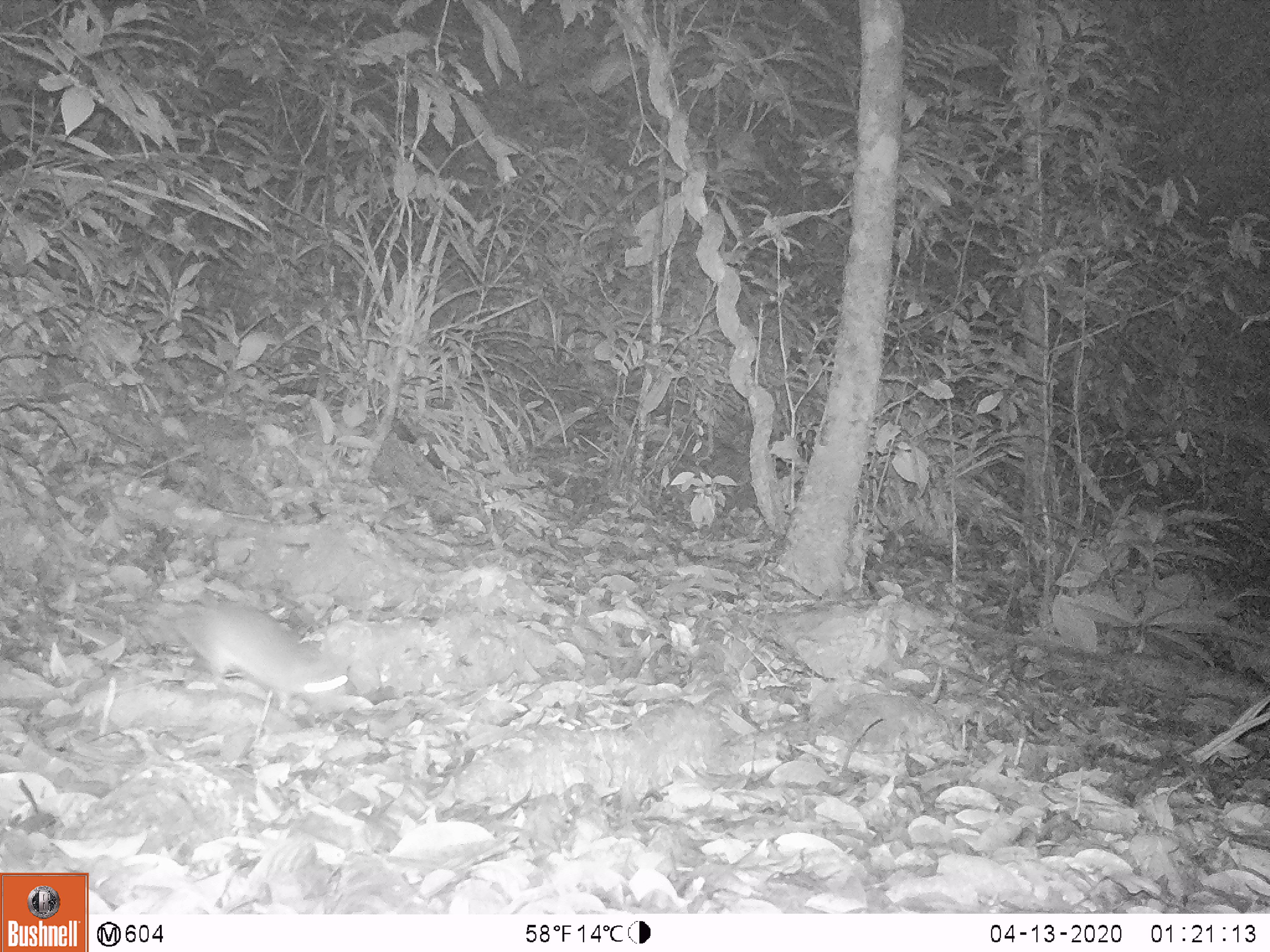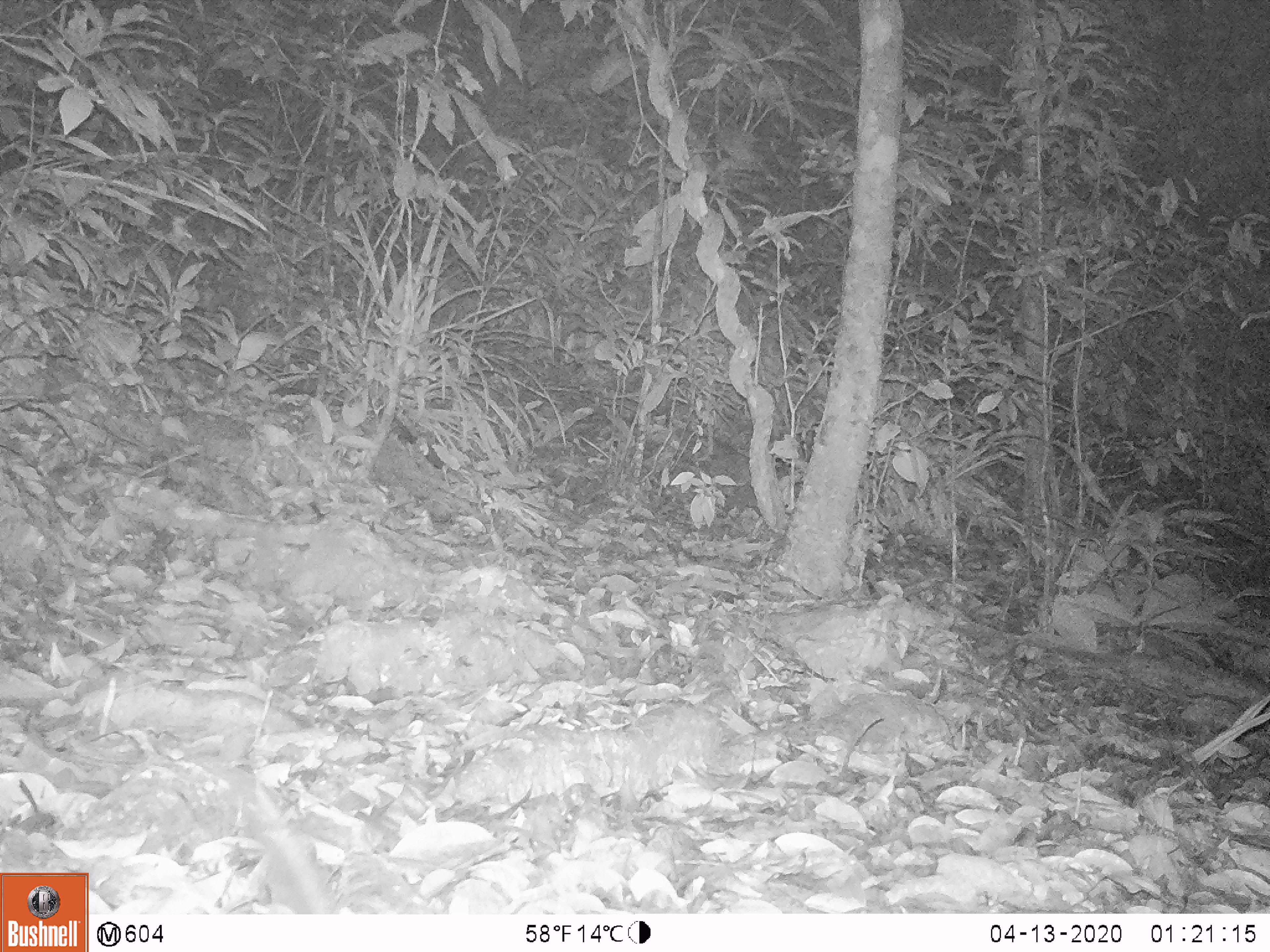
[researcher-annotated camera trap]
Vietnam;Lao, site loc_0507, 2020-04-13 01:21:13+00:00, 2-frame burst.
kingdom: Animalia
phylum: Chordata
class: Mammalia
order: Rodentia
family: Muridae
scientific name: Muridae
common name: old-world mice and rats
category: unidentified murid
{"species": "unidentified murid (old-world mice and rats) (Muridae)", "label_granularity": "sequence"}